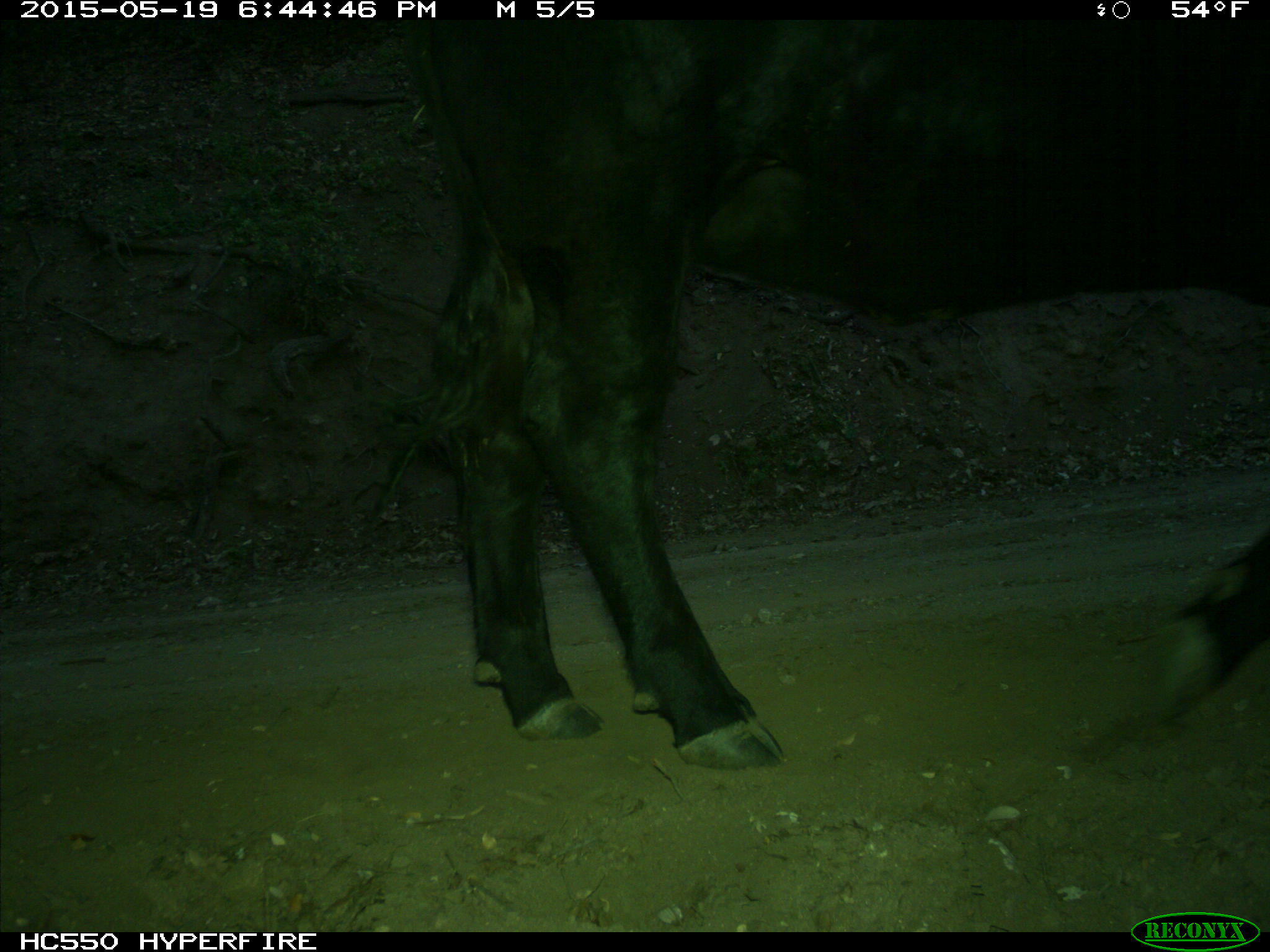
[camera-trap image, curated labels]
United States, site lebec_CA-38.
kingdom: Animalia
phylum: Chordata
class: Mammalia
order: Artiodactyla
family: Bovidae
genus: Bos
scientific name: Bos taurus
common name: domestic cow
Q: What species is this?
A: Bos taurus (domestic cow).